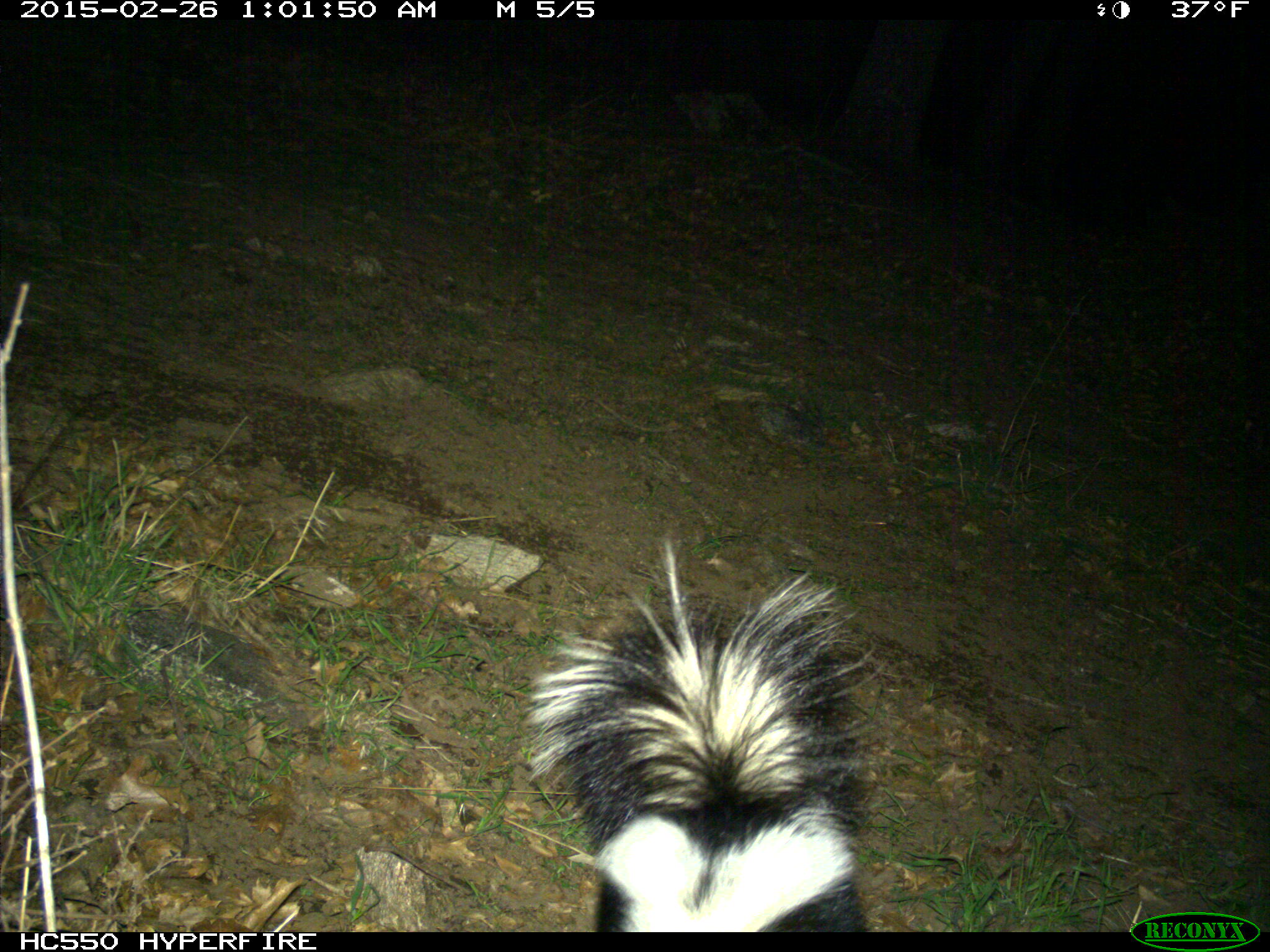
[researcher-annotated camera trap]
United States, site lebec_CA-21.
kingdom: Animalia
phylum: Chordata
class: Mammalia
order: Carnivora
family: Mephitidae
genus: Mephitis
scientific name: Mephitis mephitis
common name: striped skunk